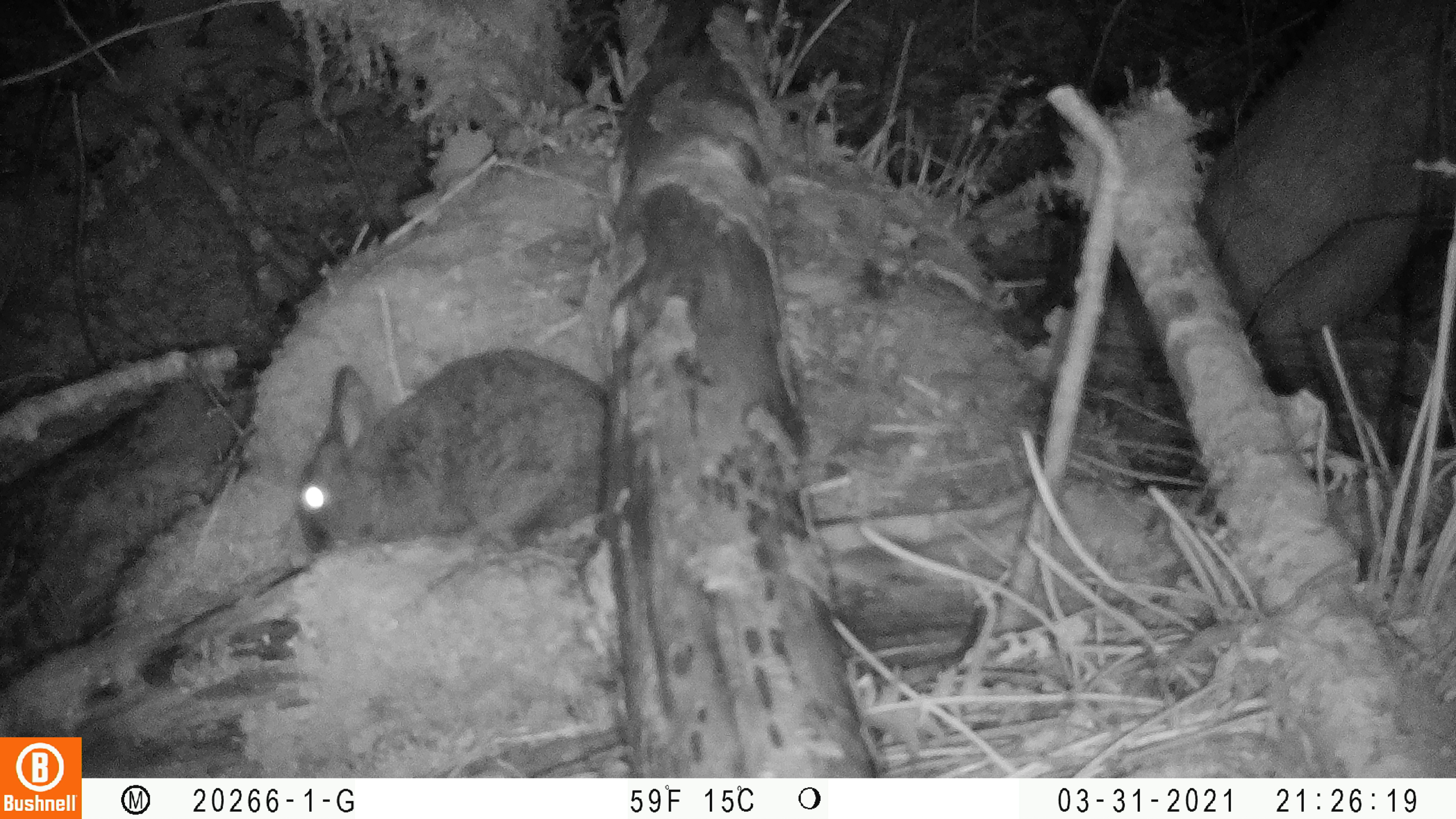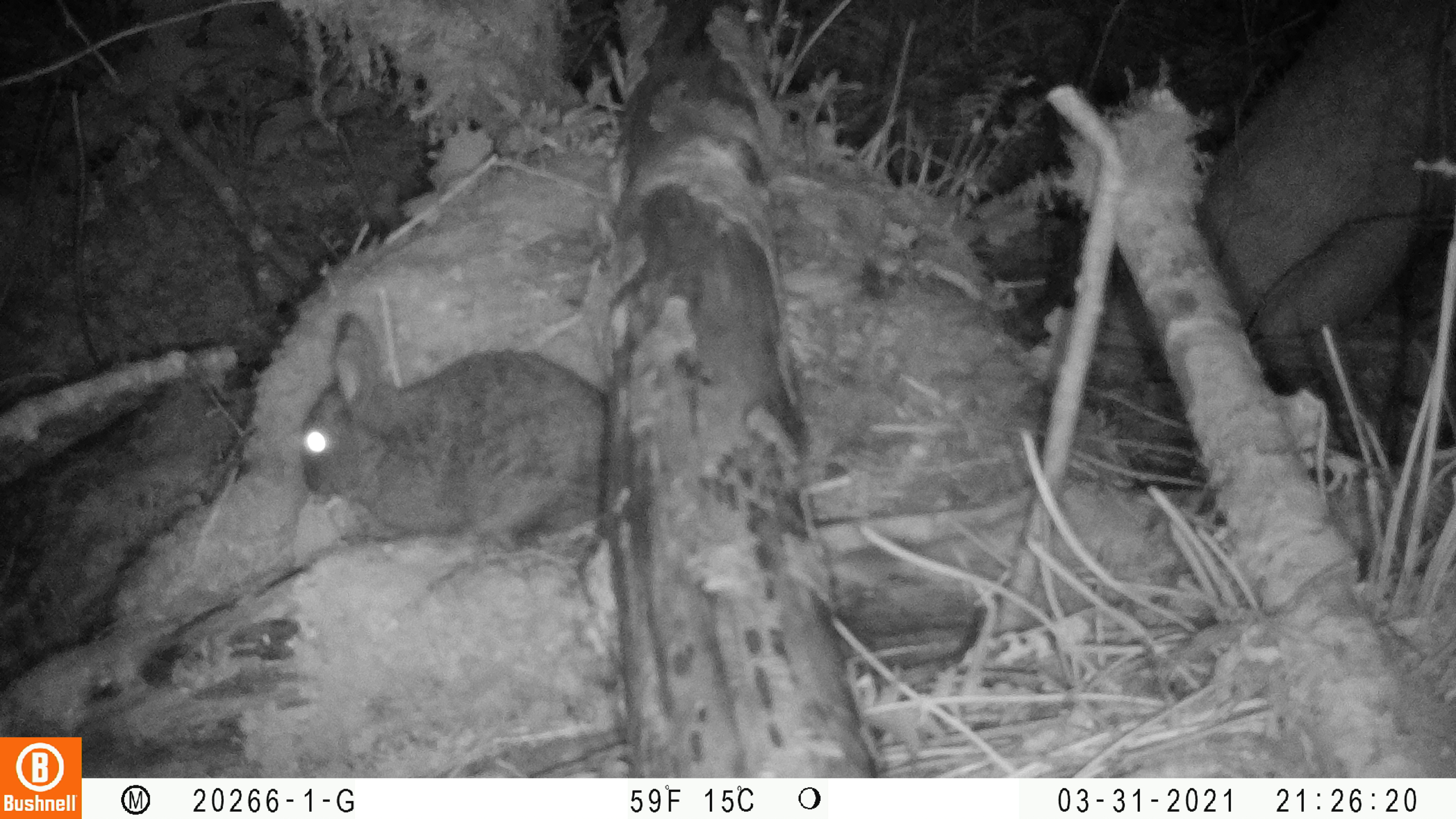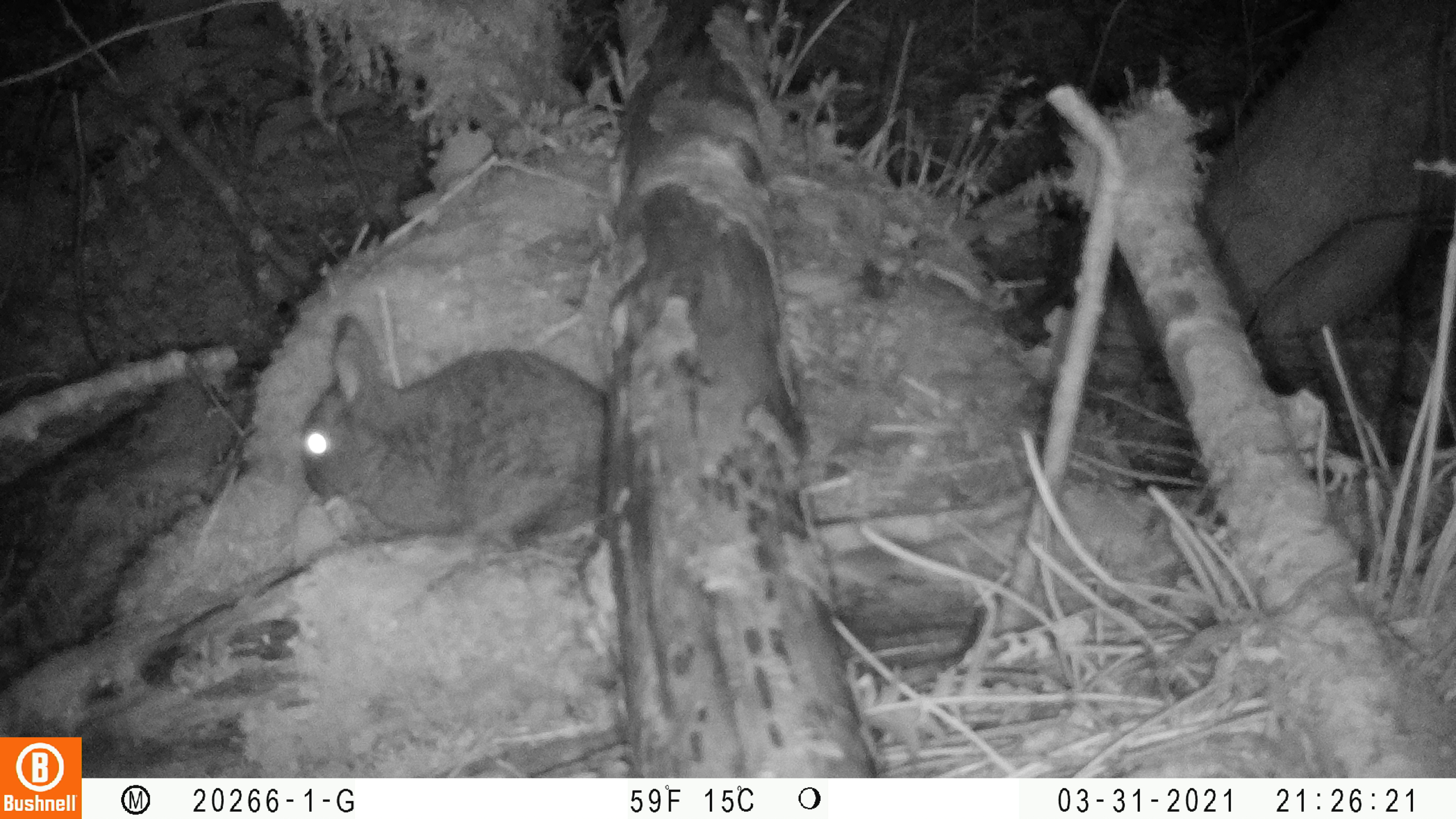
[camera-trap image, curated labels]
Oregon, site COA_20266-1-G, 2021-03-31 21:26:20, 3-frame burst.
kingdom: Animalia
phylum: Chordata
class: Mammalia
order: Lagomorpha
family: Leporidae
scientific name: Leporidae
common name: hares and rabbits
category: leporidae family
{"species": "leporidae family (hares and rabbits) (Leporidae)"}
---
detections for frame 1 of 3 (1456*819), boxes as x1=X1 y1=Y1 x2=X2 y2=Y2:
leporidae family: x1=269 y1=327 x2=635 y2=601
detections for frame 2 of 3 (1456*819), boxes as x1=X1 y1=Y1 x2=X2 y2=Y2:
leporidae family: x1=283 y1=294 x2=618 y2=570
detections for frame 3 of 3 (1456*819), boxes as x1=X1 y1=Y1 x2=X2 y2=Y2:
leporidae family: x1=277 y1=296 x2=638 y2=555